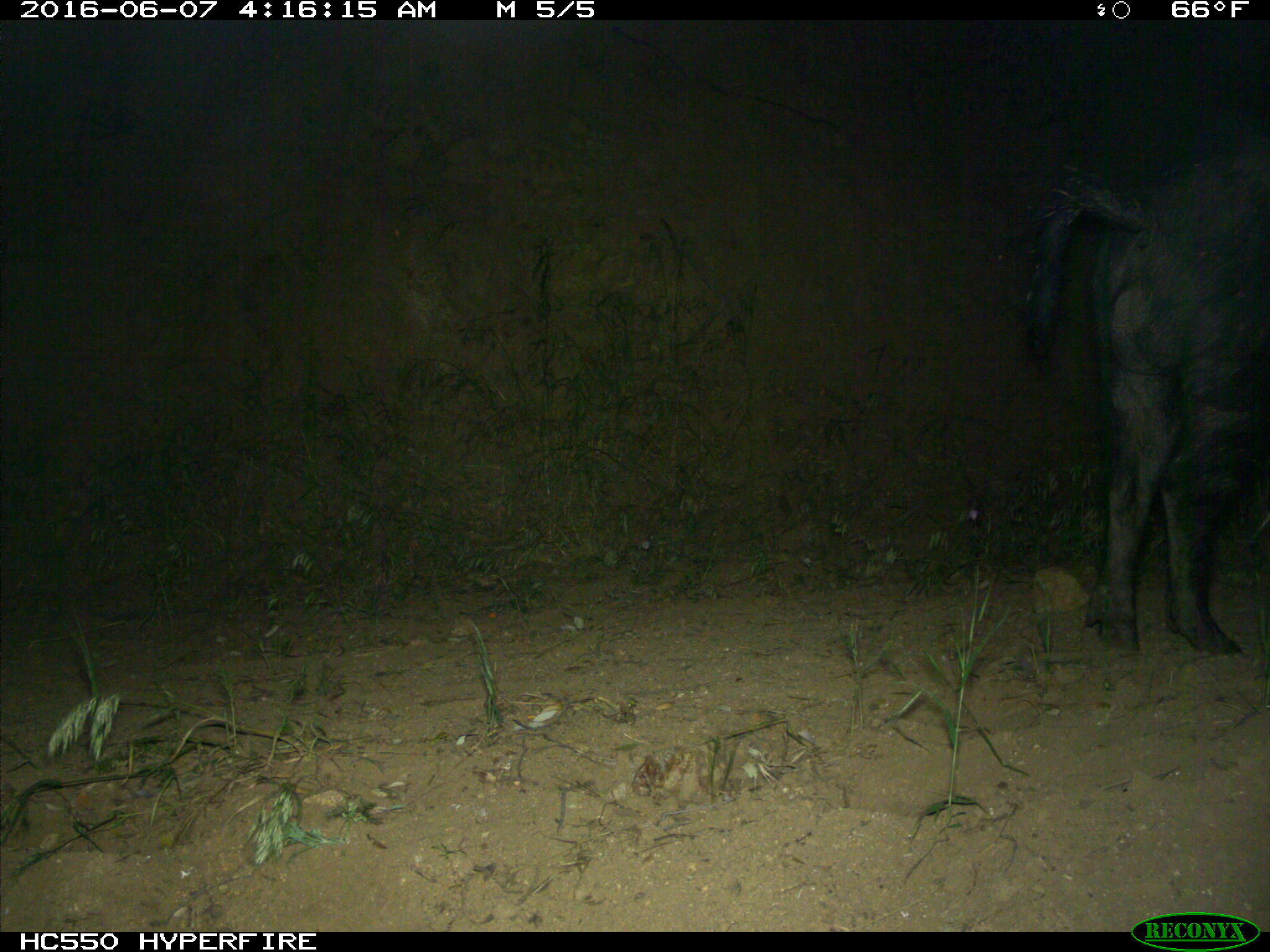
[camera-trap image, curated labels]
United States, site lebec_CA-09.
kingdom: Animalia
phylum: Chordata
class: Mammalia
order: Artiodactyla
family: Suidae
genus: Sus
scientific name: Sus scrofa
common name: wild boar